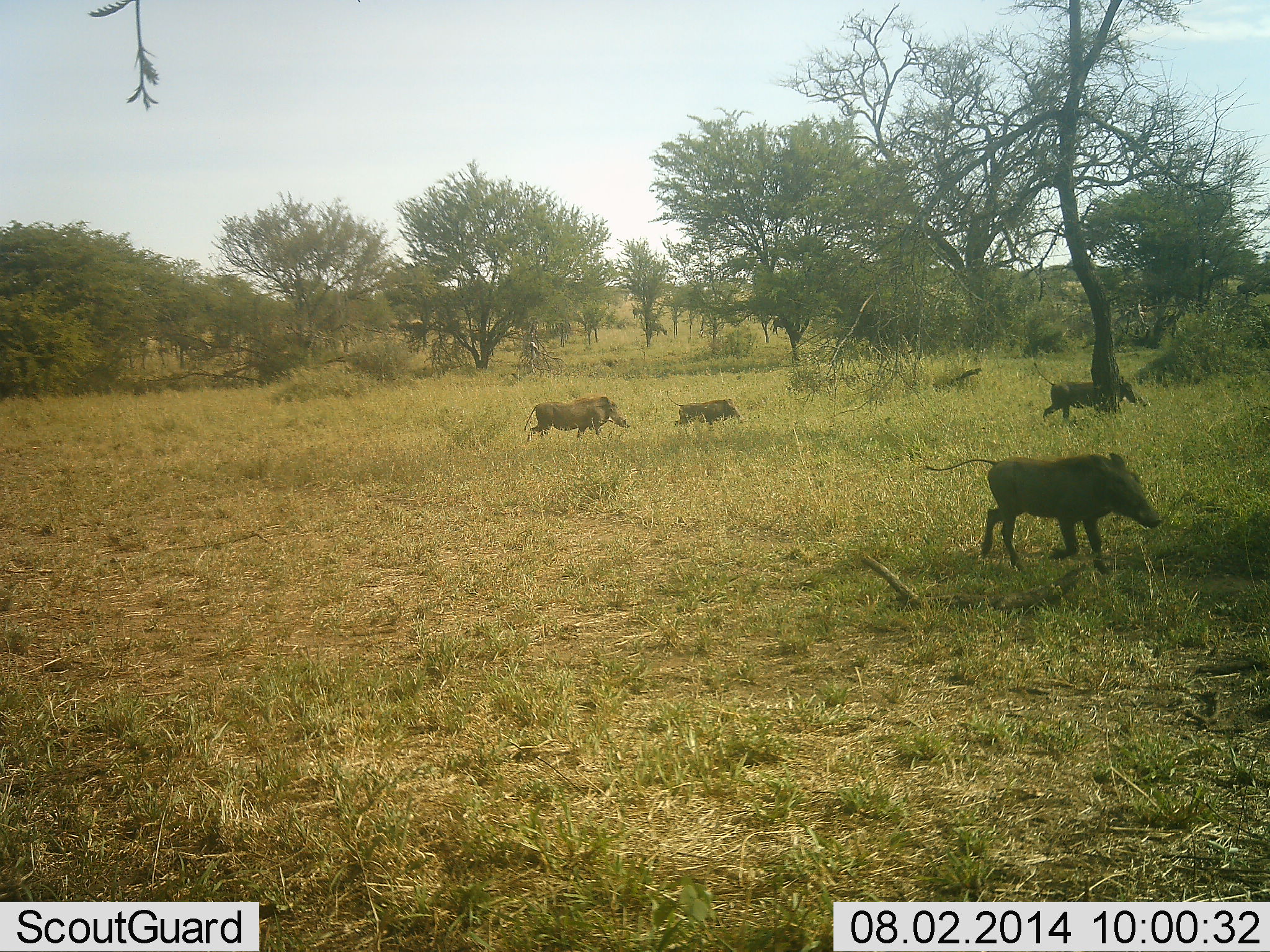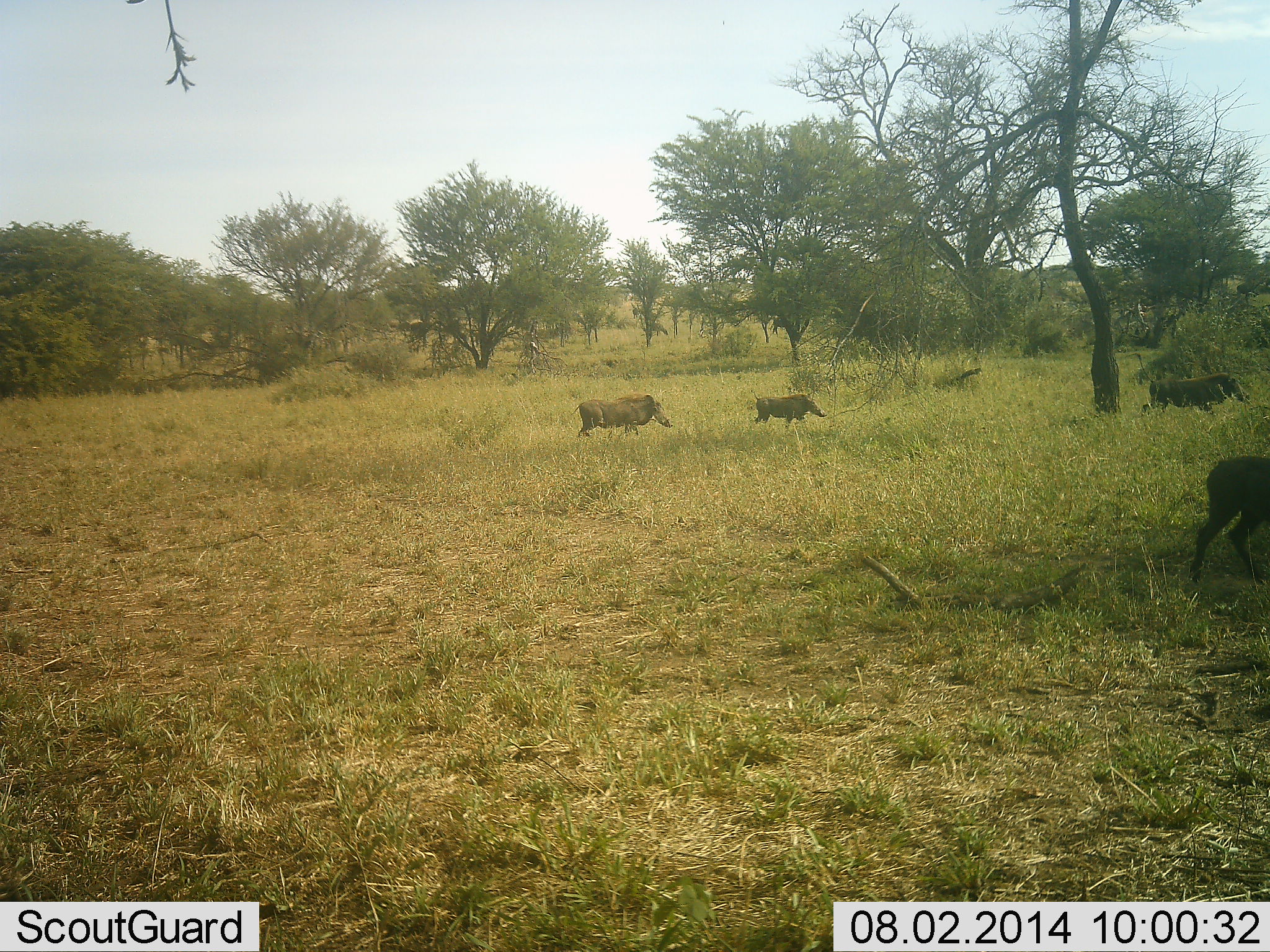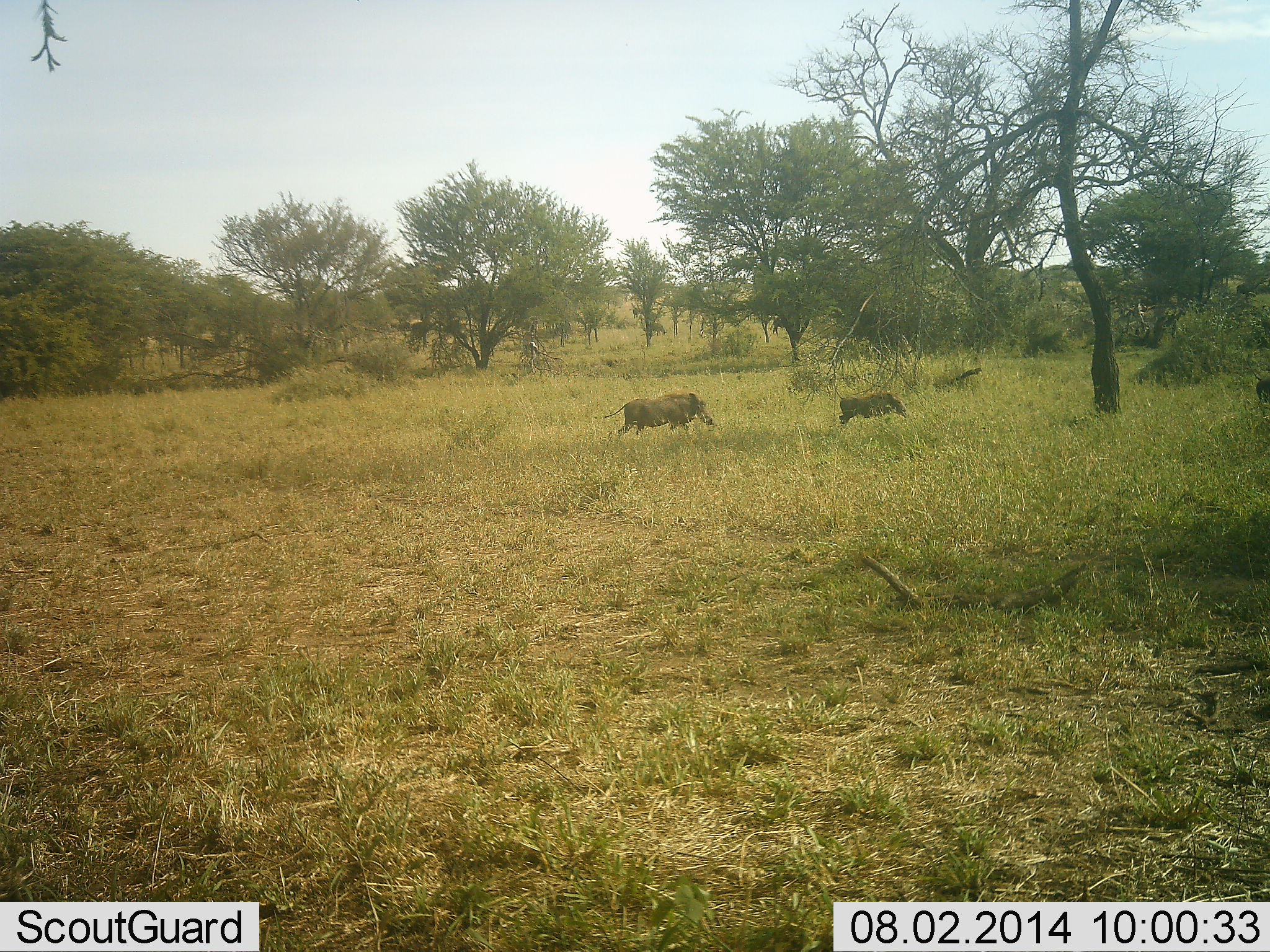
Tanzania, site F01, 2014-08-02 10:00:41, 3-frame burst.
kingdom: Animalia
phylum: Chordata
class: Mammalia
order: Artiodactyla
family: Suidae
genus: Phacochoerus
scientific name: Phacochoerus africanus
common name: warthog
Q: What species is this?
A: Warthog (Phacochoerus africanus).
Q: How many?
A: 4.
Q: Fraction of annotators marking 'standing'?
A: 0%.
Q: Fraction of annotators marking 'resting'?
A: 0%.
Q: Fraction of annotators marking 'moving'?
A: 100%.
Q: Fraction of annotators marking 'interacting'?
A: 0%.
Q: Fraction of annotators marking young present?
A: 10%.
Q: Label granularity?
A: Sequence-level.